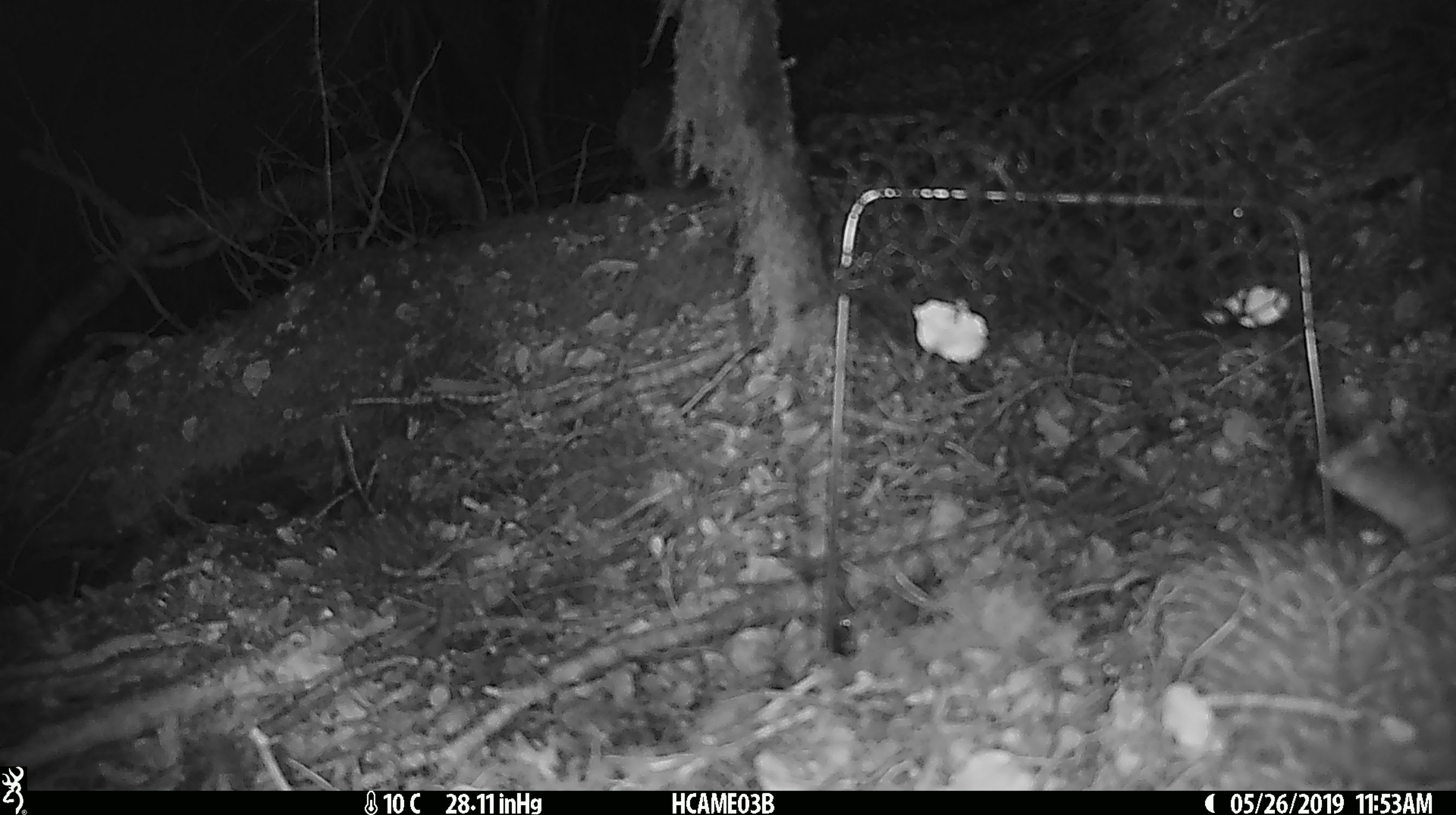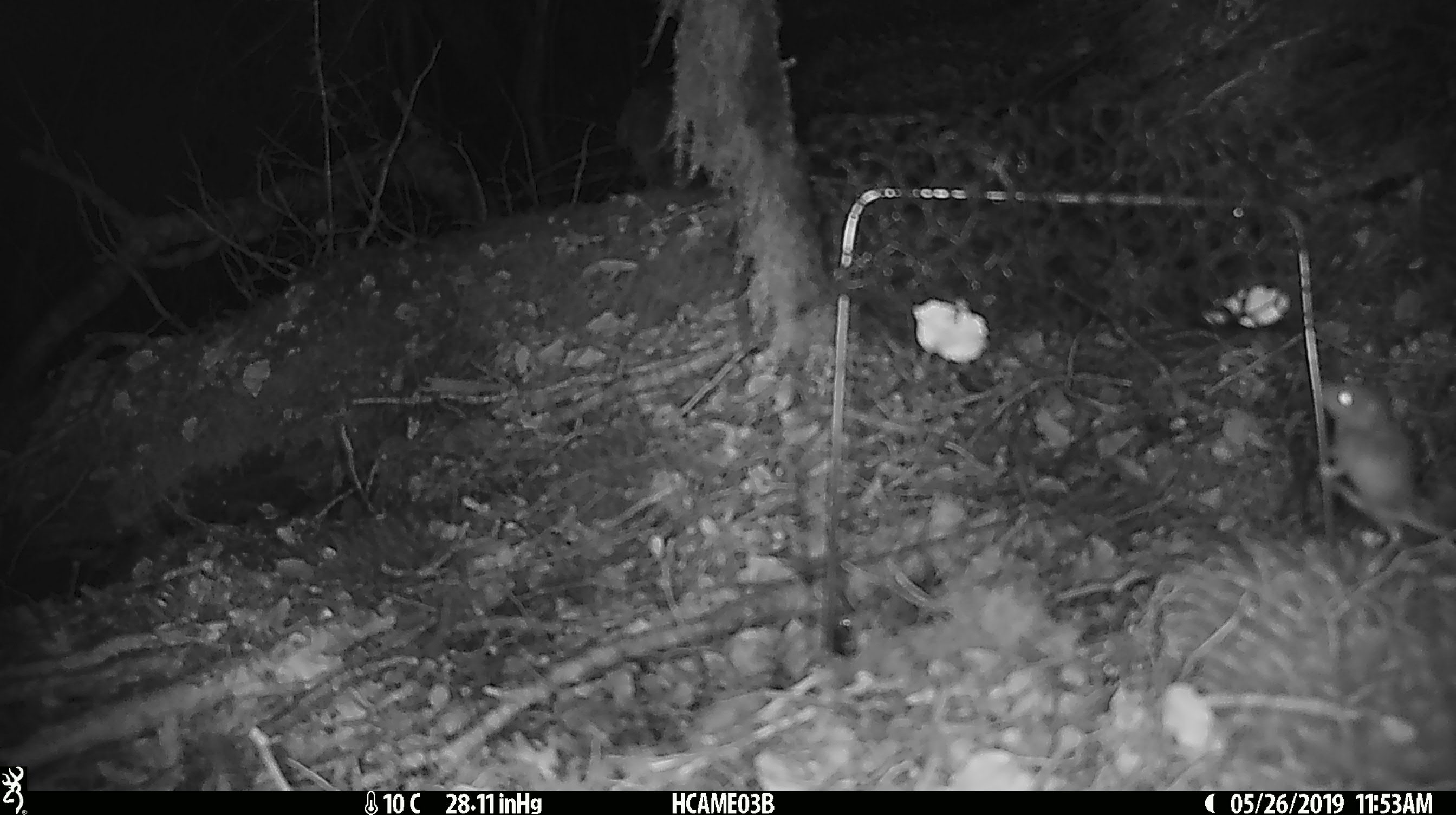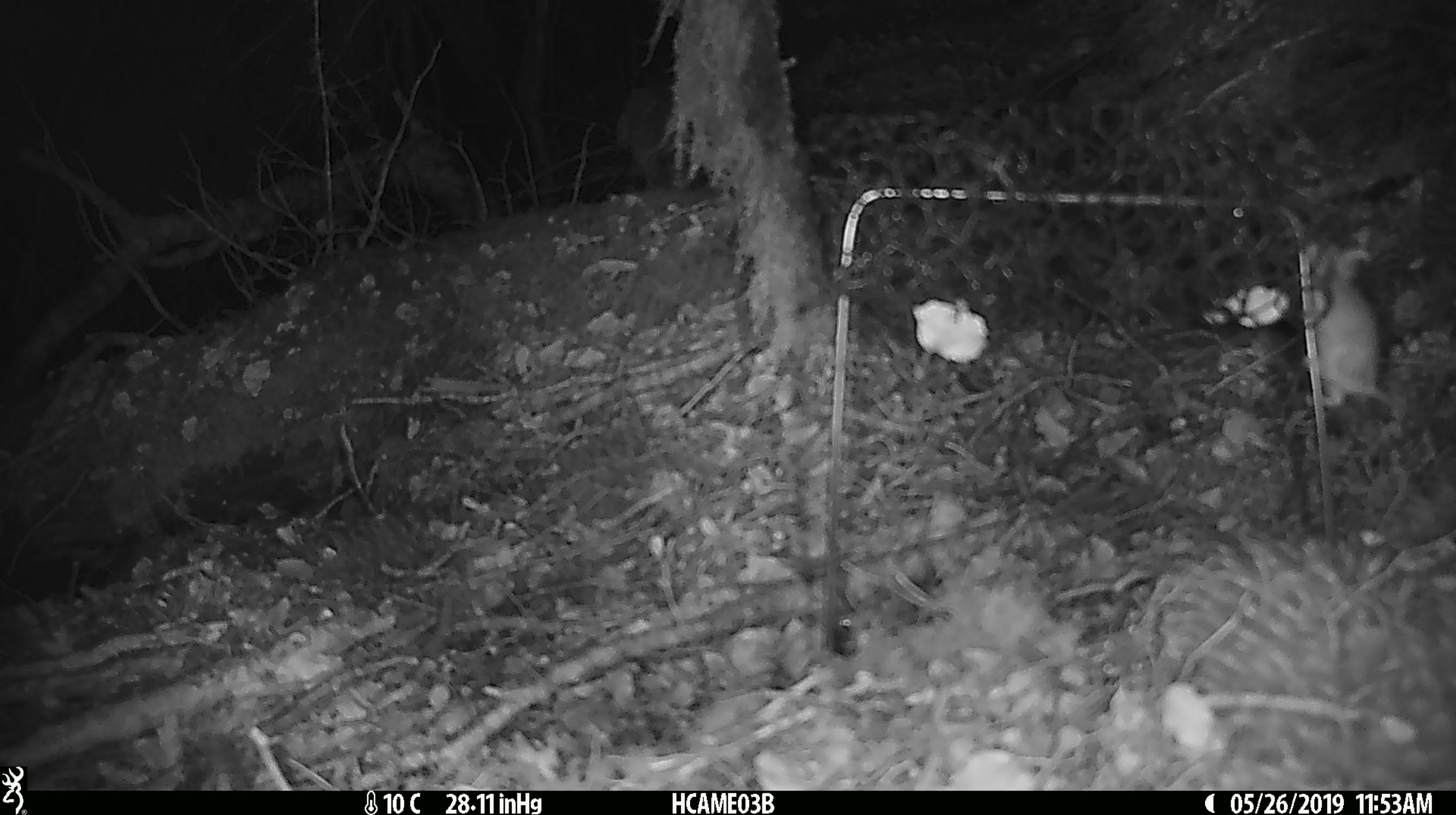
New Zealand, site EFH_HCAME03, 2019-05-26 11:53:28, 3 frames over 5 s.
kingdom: Animalia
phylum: Chordata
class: Mammalia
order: Rodentia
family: Muridae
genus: Mus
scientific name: Mus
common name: mouse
Mouse (Mus).